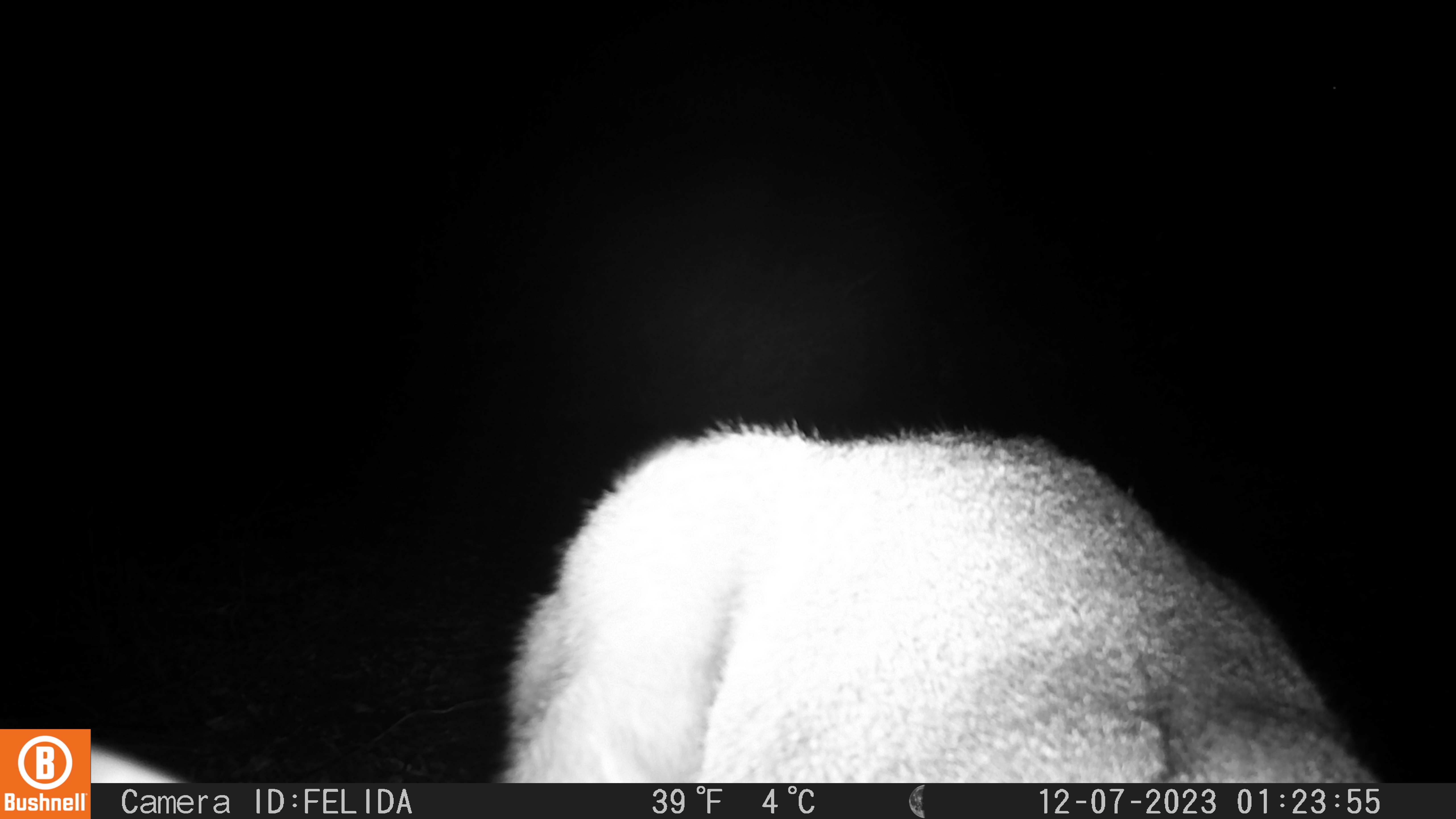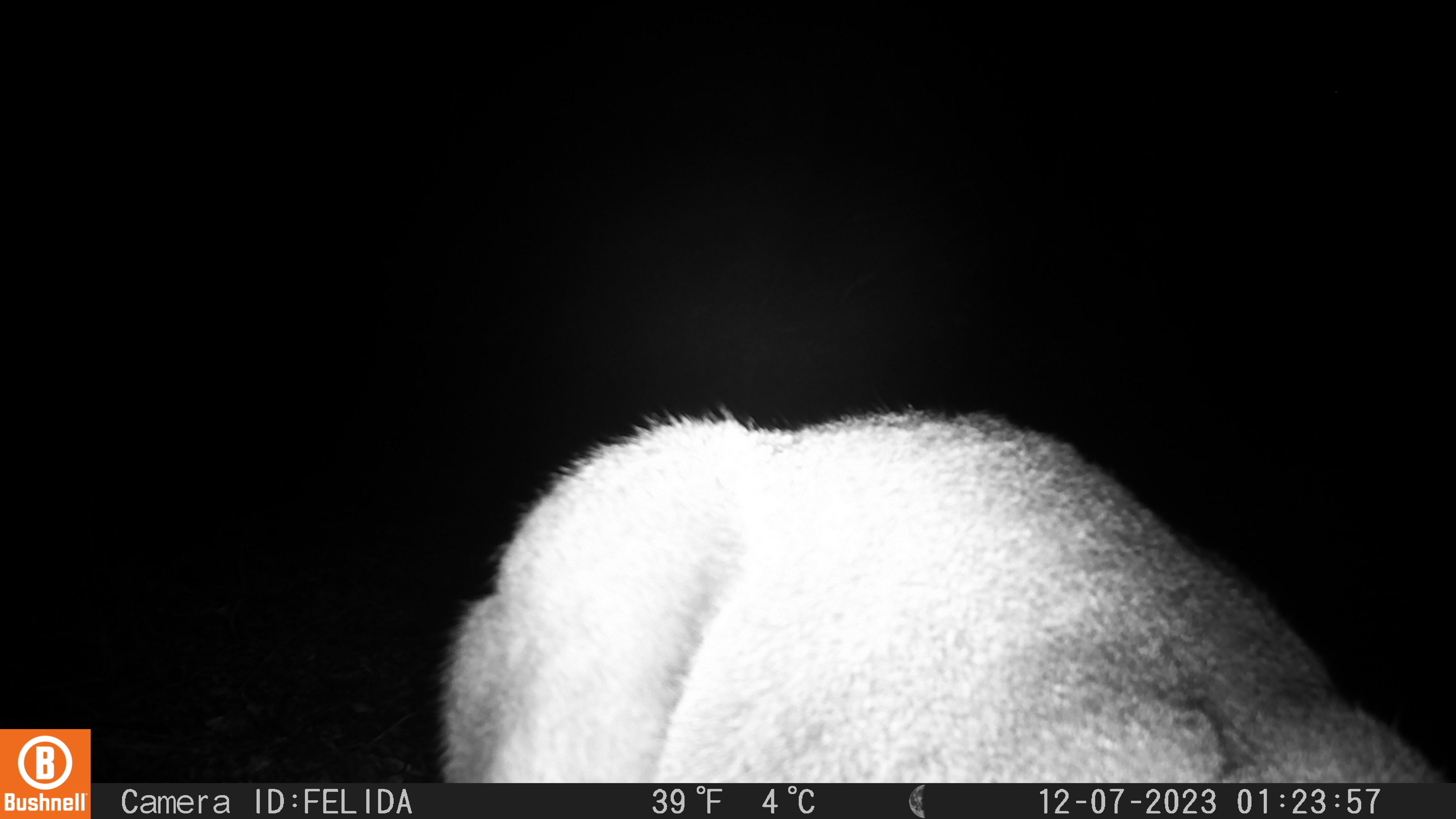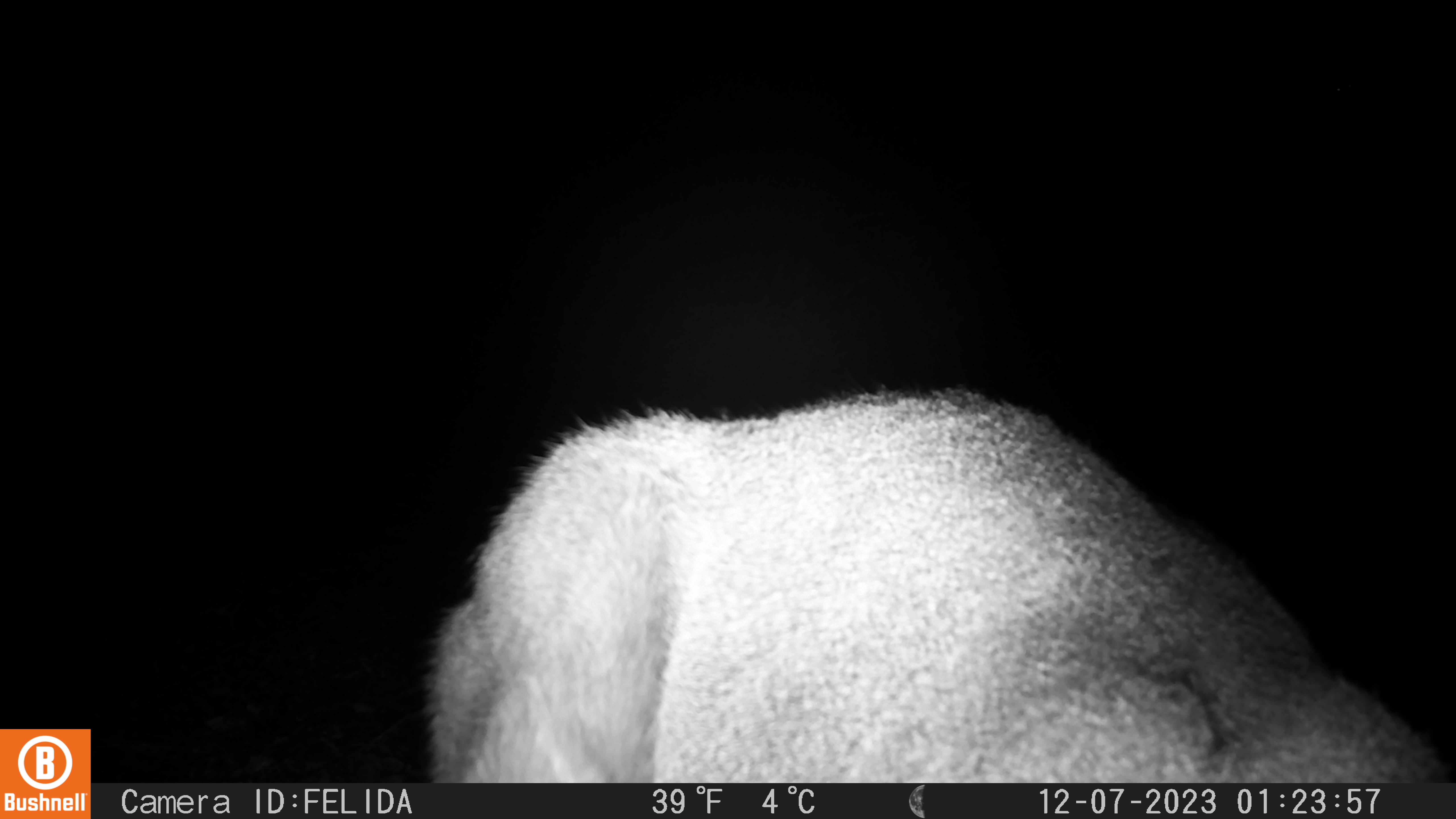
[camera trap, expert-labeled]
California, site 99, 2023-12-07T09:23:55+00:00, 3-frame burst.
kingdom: Animalia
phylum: Chordata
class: Mammalia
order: Artiodactyla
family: Cervidae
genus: Odocoileus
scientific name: Odocoileus hemionus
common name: mule deer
Mule deer (Odocoileus hemionus).